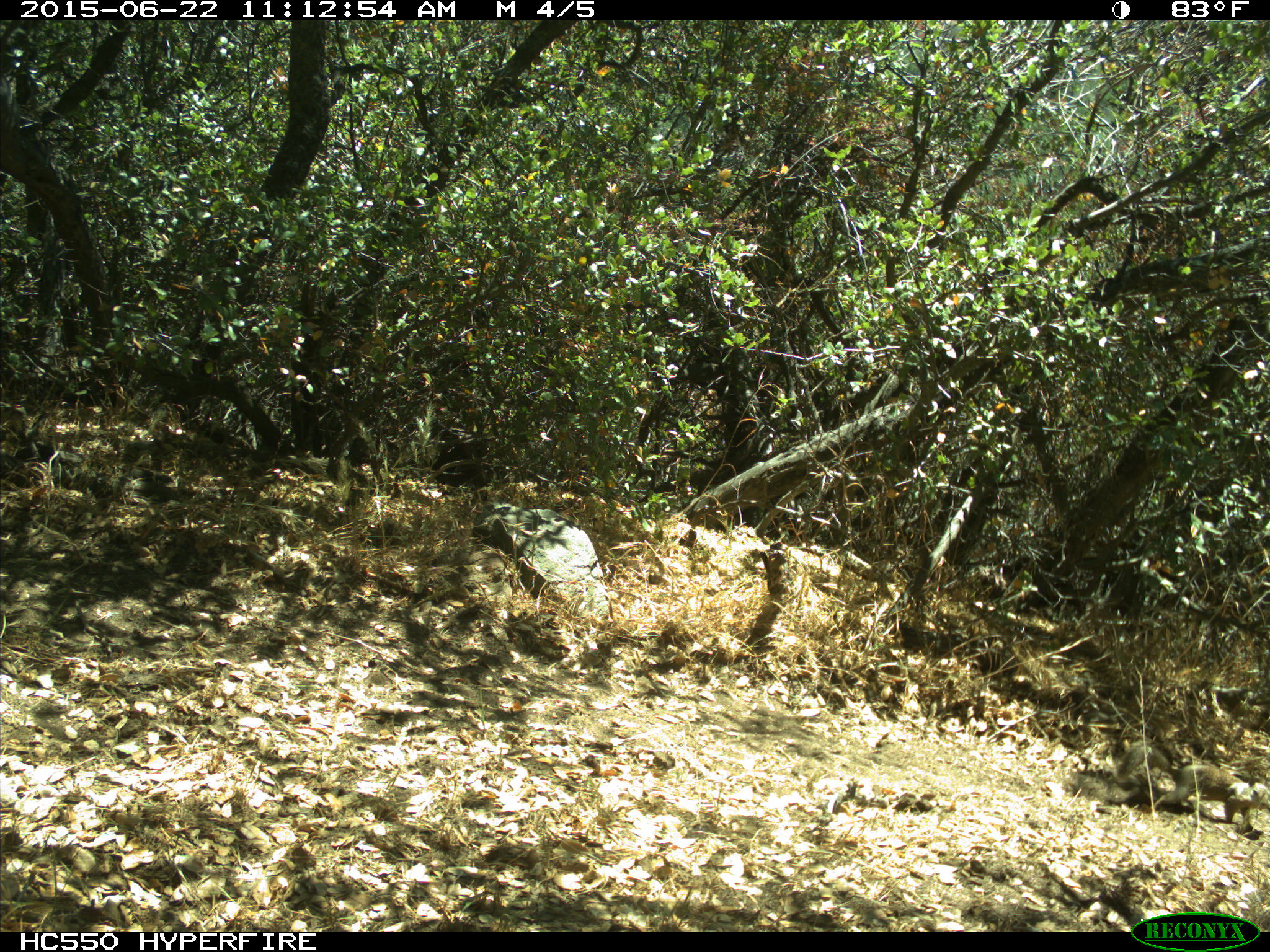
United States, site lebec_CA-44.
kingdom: Animalia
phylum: Chordata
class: Mammalia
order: Rodentia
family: Sciuridae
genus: Otospermophilus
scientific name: Otospermophilus beecheyi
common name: california ground squirrel